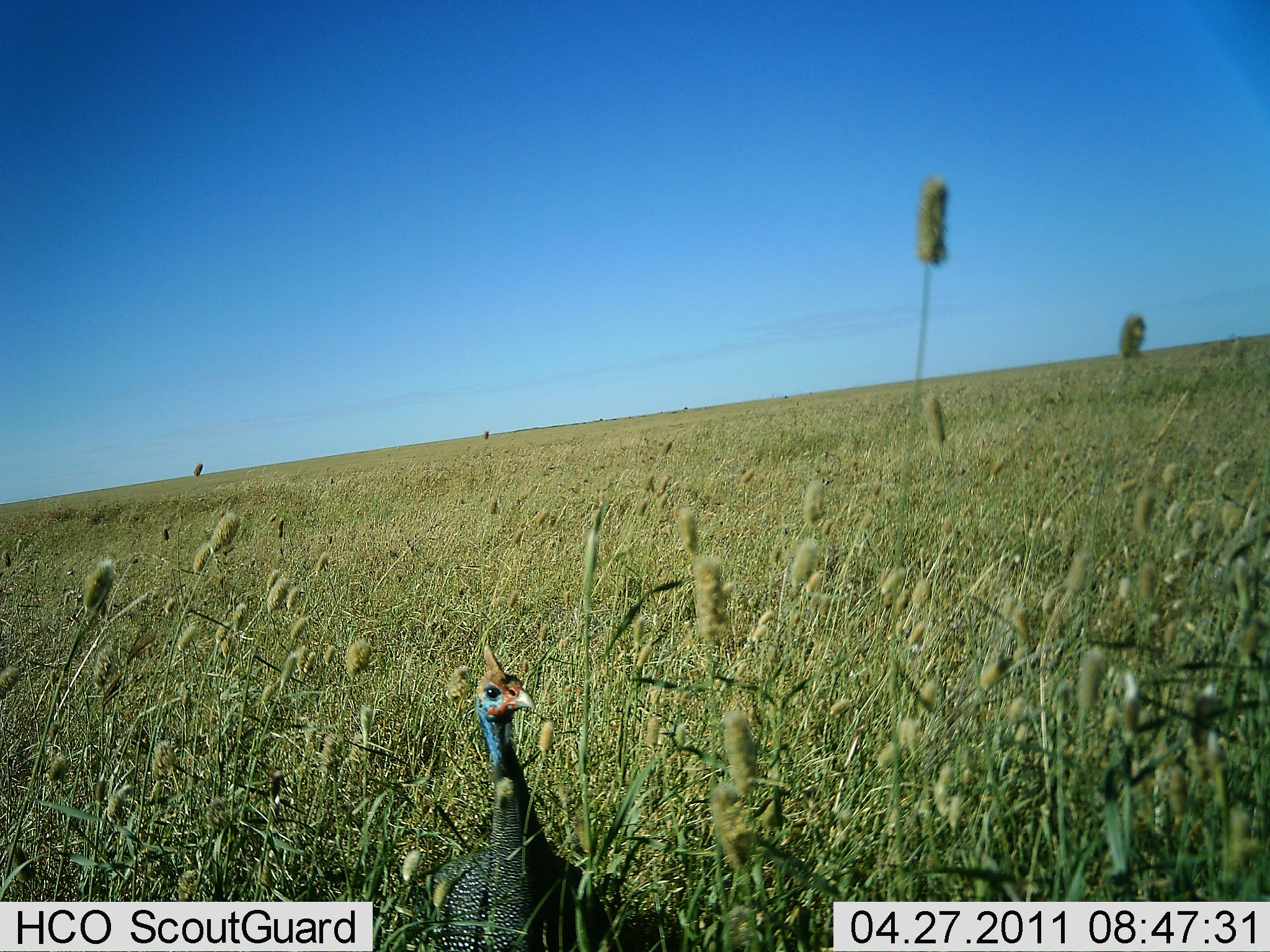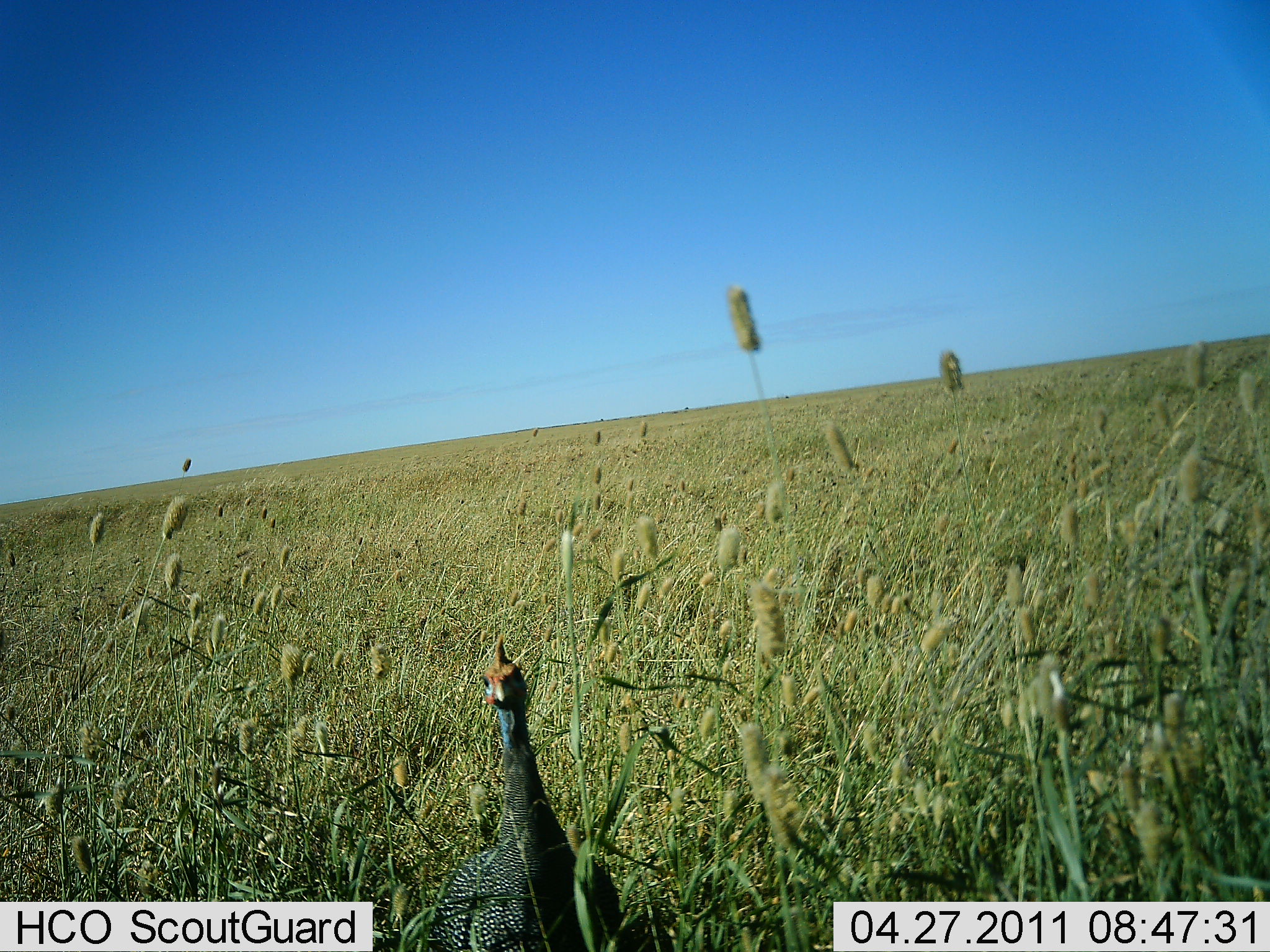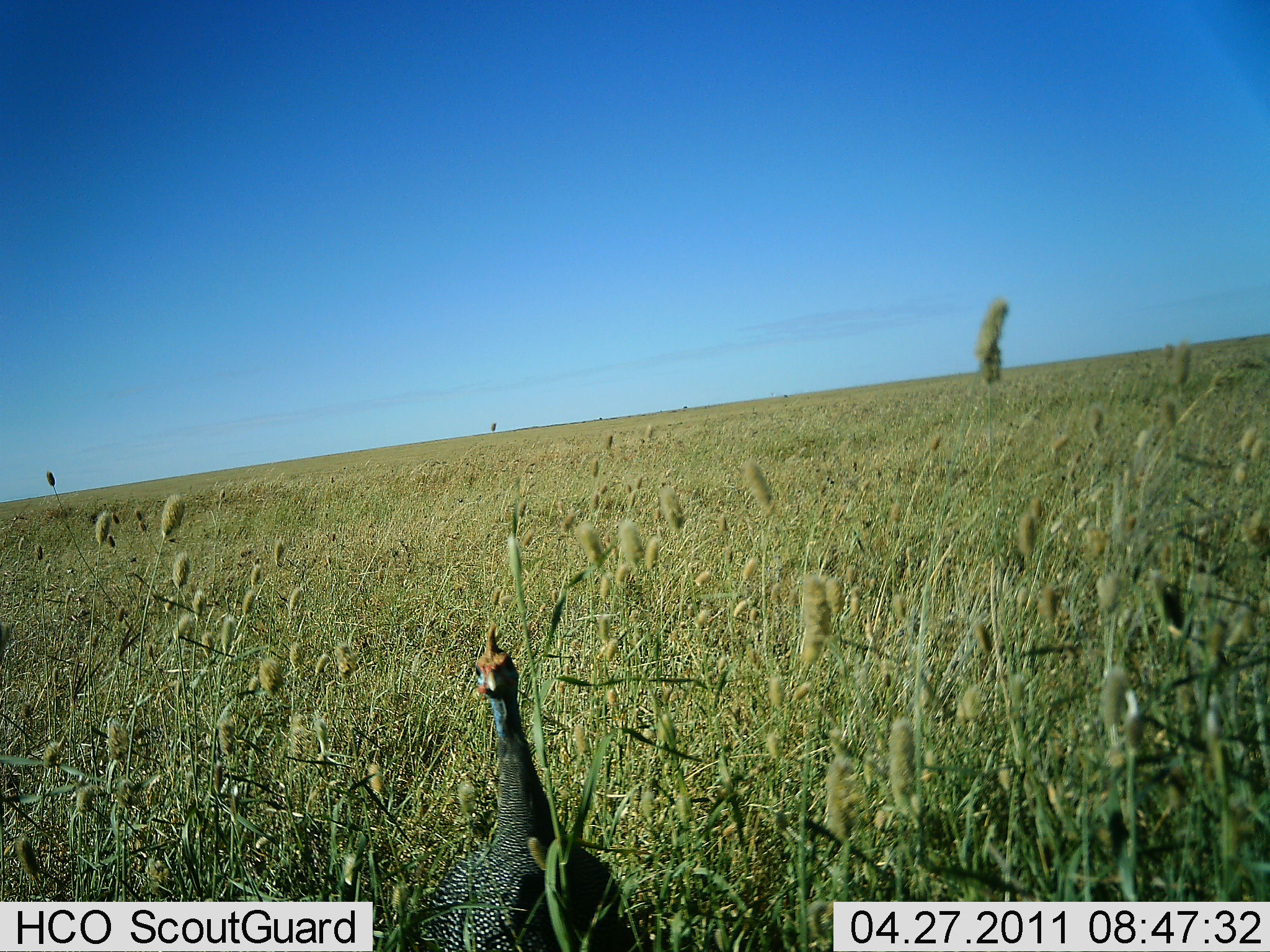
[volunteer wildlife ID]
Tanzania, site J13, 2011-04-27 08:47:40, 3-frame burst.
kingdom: Animalia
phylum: Chordata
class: Aves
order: Galliformes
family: Numididae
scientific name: Numididae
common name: guinea fowl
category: guineafowl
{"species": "guineafowl (guinea fowl) (Numididae)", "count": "1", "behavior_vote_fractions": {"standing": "90%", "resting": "0%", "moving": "10%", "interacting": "0%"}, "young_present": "0%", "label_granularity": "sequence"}